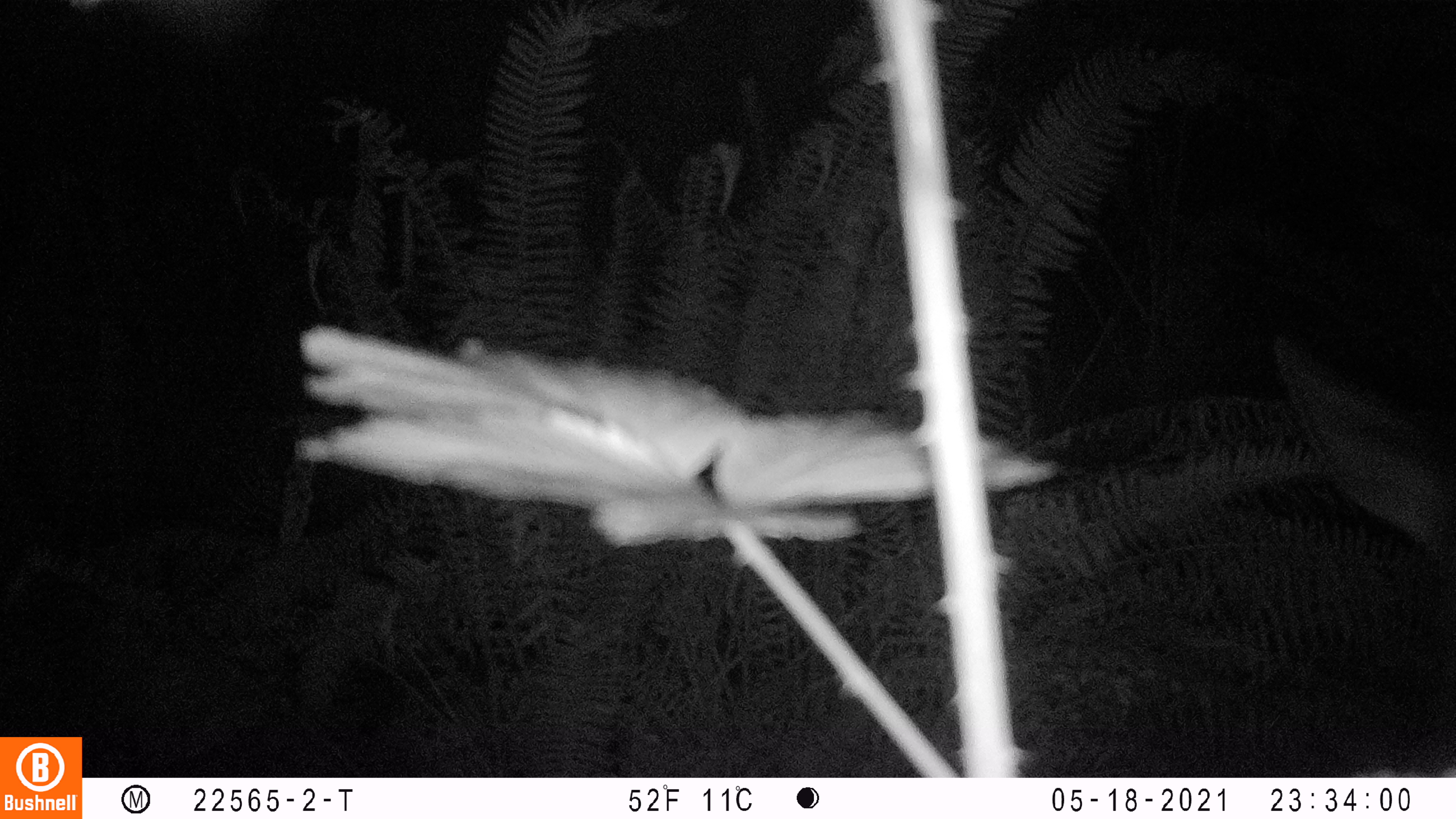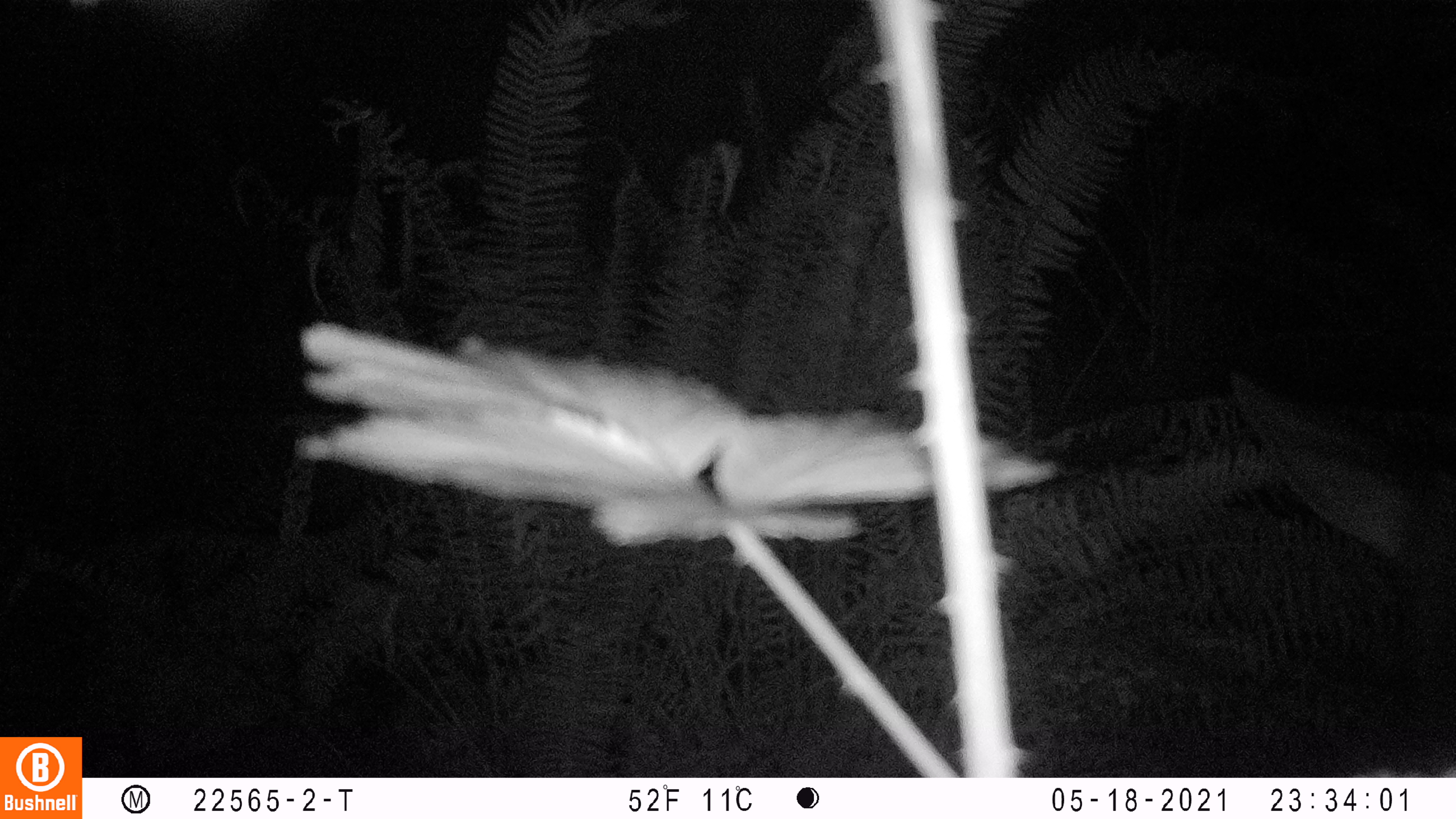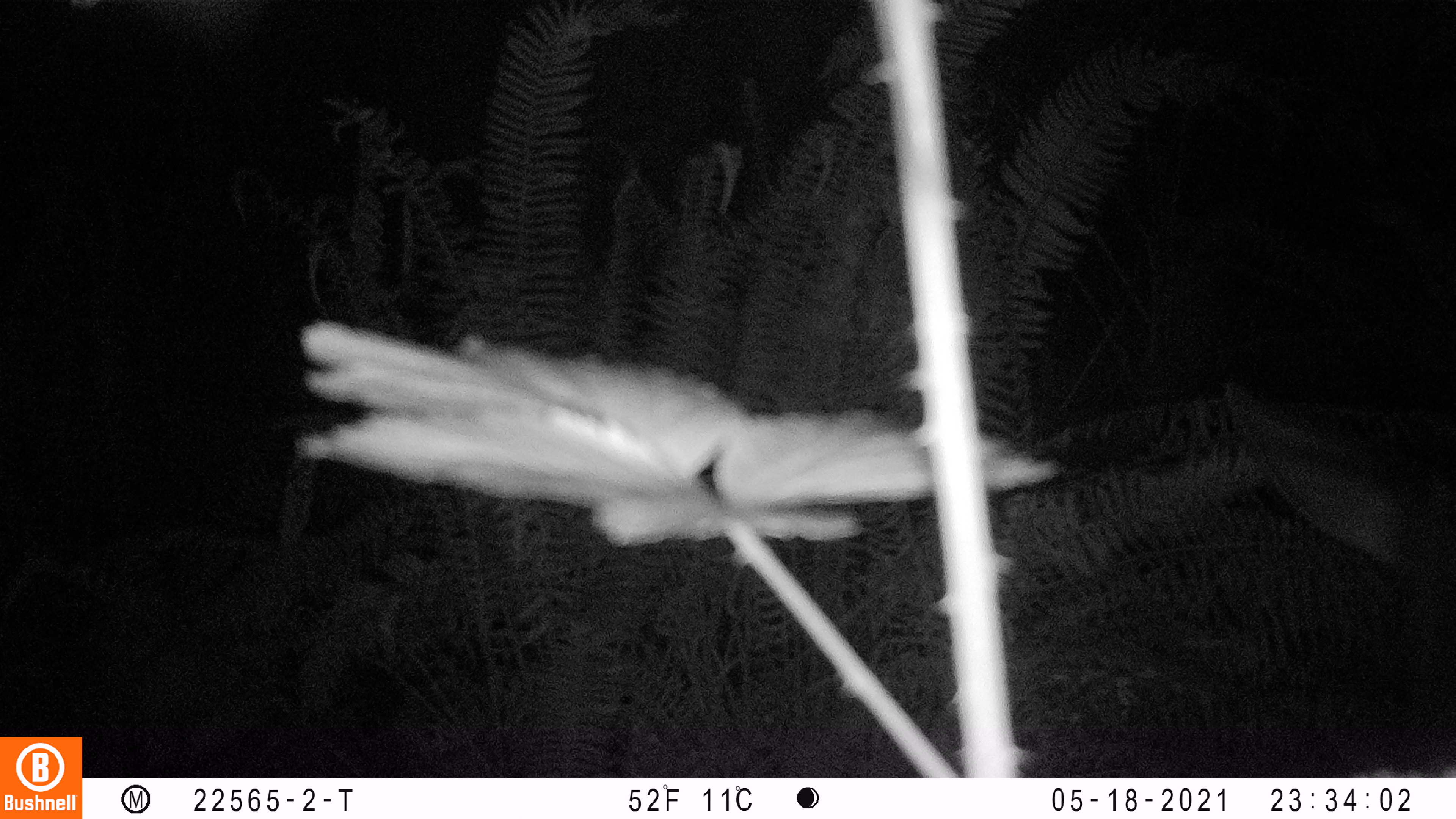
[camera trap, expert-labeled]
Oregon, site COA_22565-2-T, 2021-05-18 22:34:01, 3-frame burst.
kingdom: Animalia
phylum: Chordata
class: Mammalia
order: Artiodactyla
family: Cervidae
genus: Cervus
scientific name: Cervus canadensis roosevelti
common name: roosevelt elk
Roosevelt elk (Cervus canadensis roosevelti).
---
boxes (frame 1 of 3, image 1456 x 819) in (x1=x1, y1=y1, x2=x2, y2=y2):
roosevelt elk: (x1=1271, y1=323, x2=1442, y2=755)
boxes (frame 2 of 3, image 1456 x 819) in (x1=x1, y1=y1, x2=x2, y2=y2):
roosevelt elk: (x1=1225, y1=363, x2=1451, y2=645)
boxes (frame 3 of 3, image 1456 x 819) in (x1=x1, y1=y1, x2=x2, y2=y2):
roosevelt elk: (x1=1213, y1=370, x2=1445, y2=762)